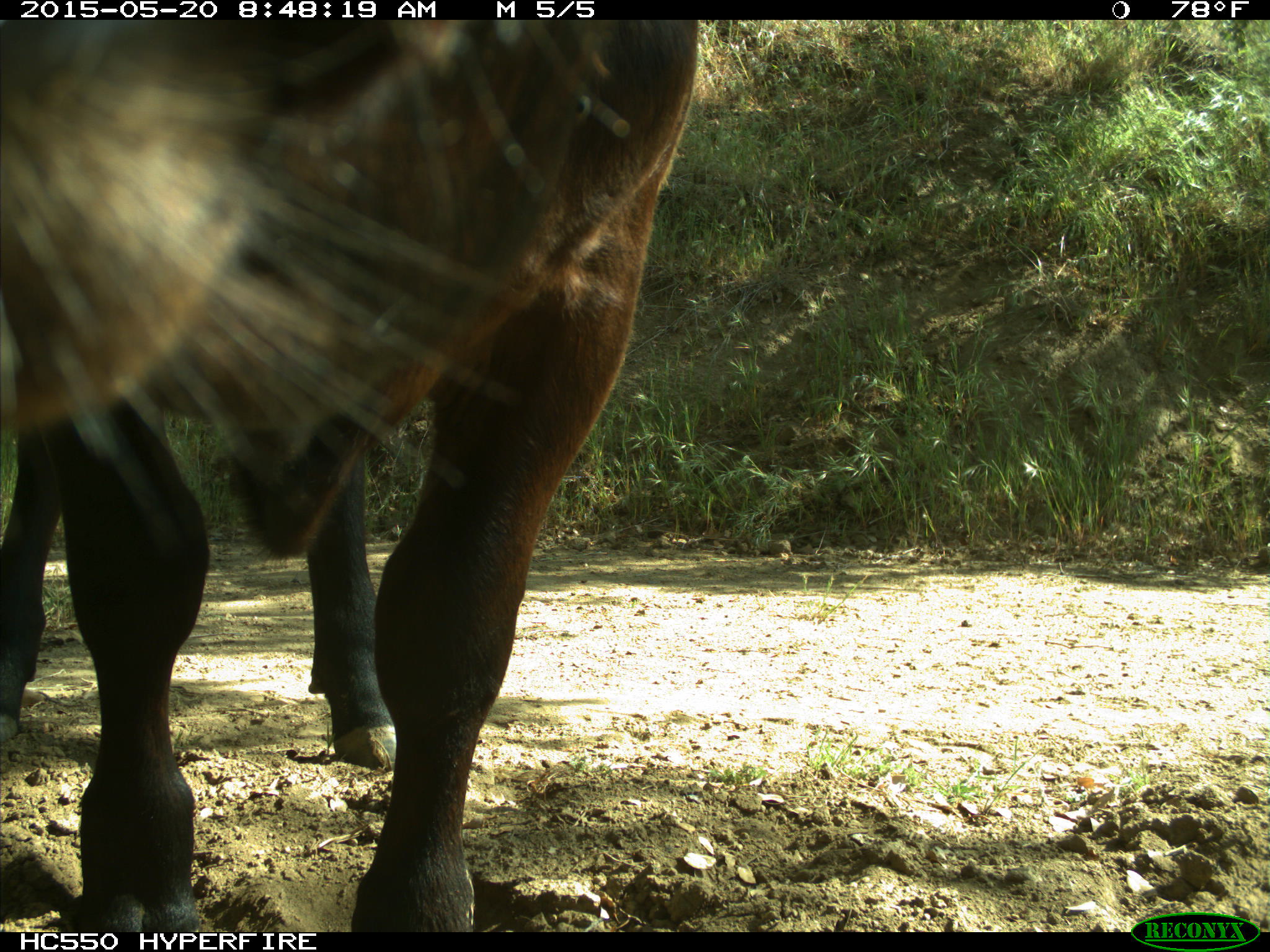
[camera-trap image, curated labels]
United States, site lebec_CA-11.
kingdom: Animalia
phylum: Chordata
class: Mammalia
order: Artiodactyla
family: Bovidae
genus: Bos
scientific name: Bos taurus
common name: domestic cow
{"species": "Bos taurus (domestic cow)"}